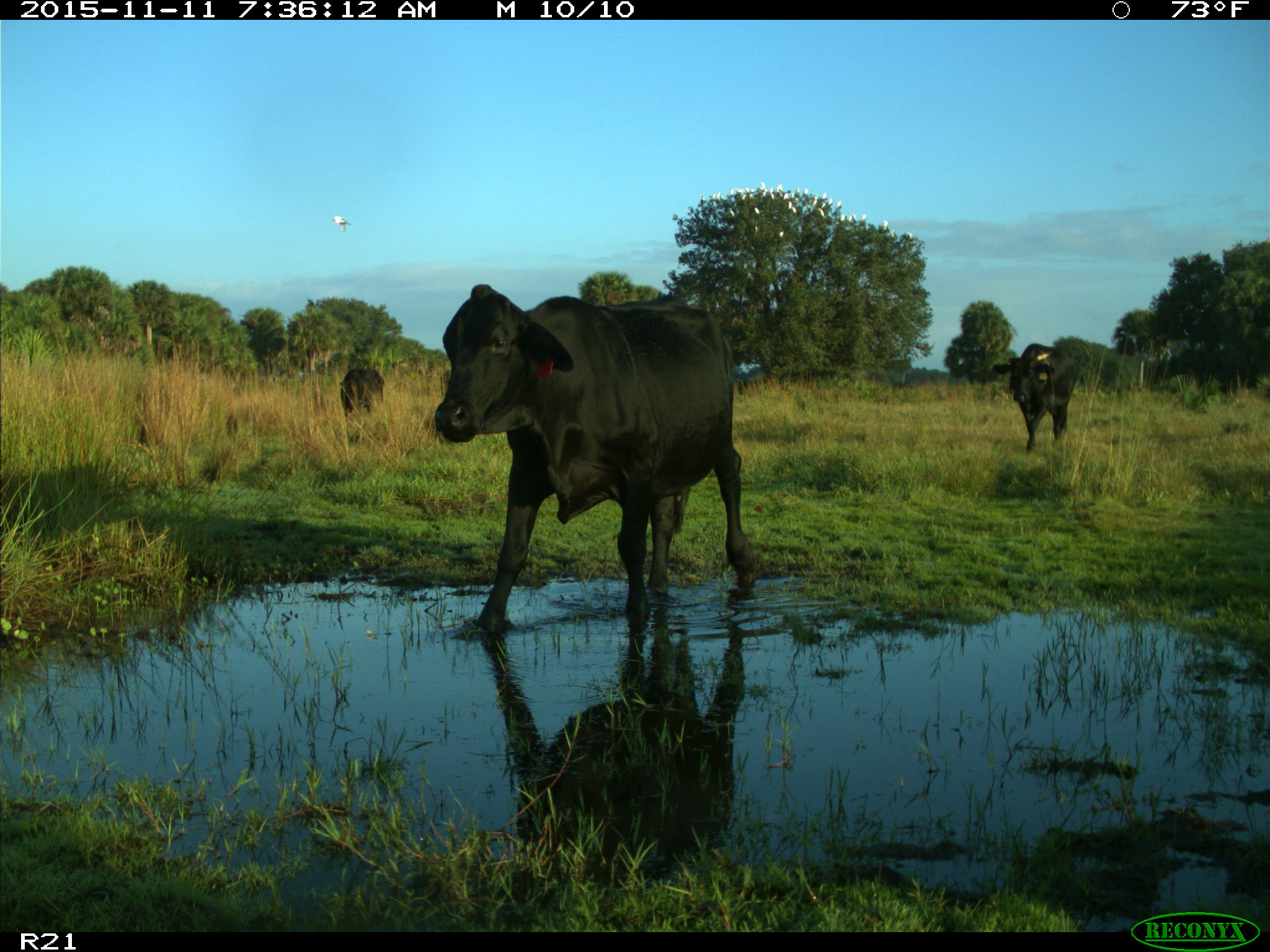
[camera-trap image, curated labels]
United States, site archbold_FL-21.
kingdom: Animalia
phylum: Chordata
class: Mammalia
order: Artiodactyla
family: Bovidae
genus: Bos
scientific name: Bos taurus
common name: domestic cow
Bos taurus (domestic cow).